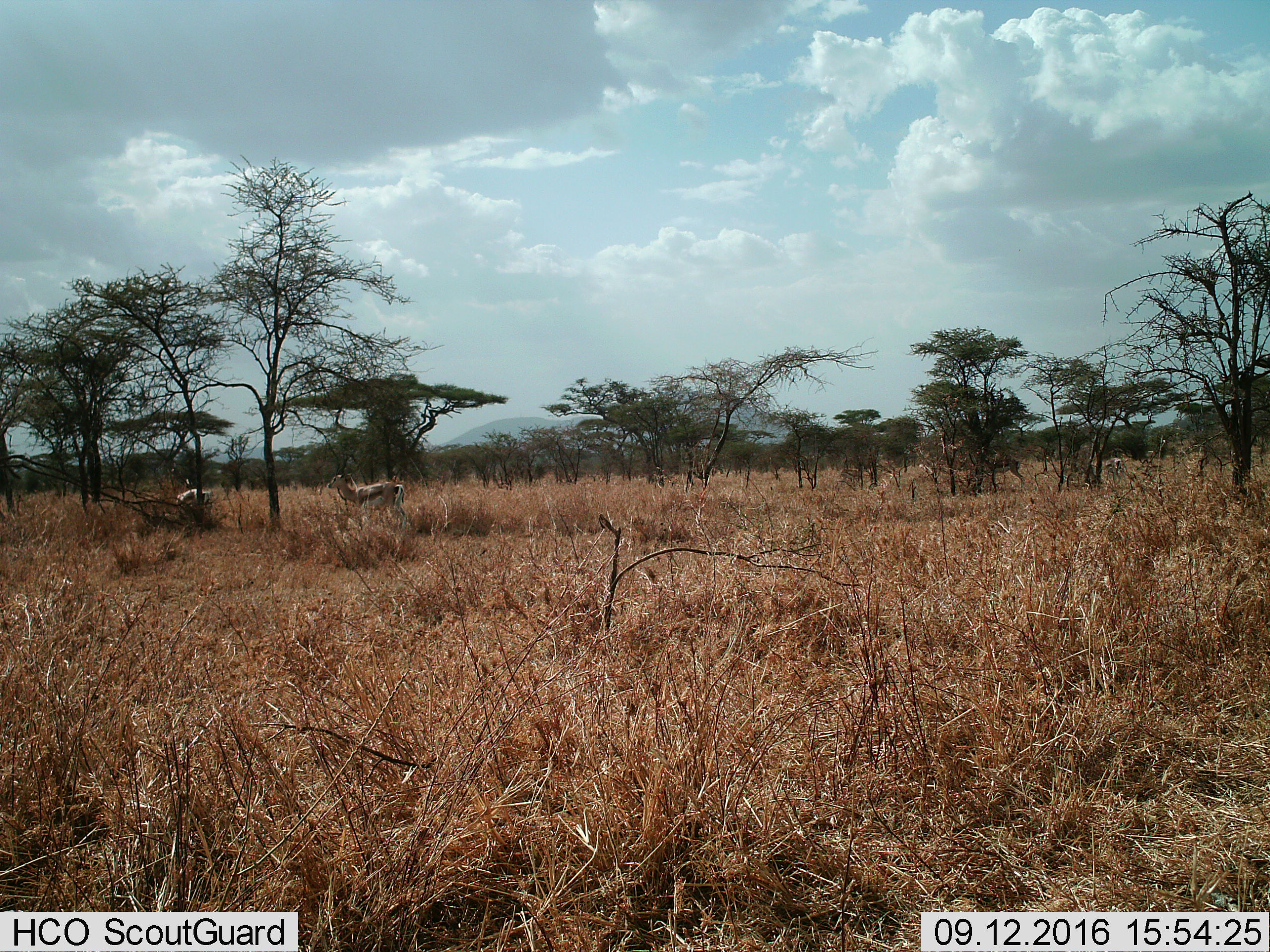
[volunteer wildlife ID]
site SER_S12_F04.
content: unidentified animal